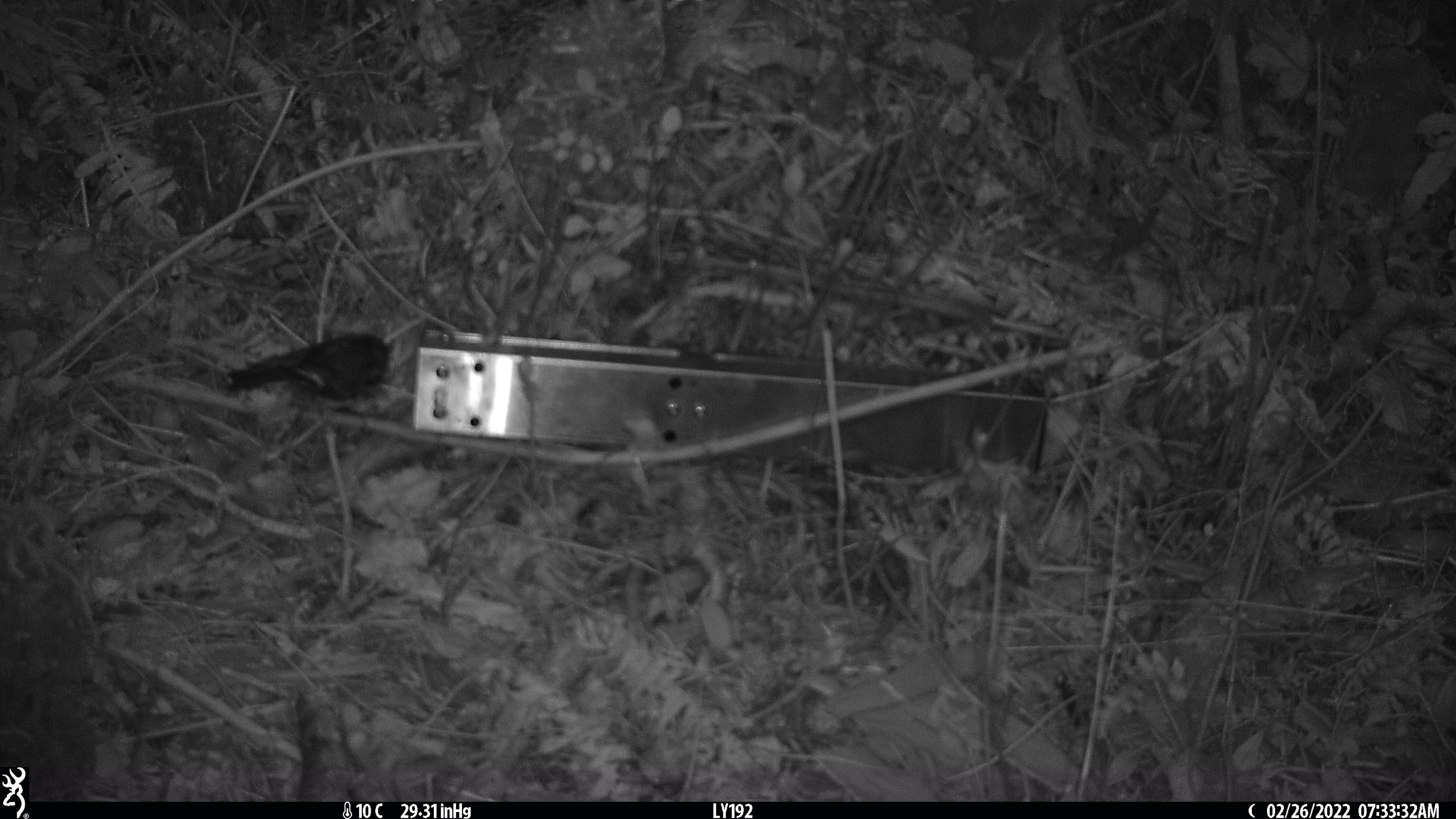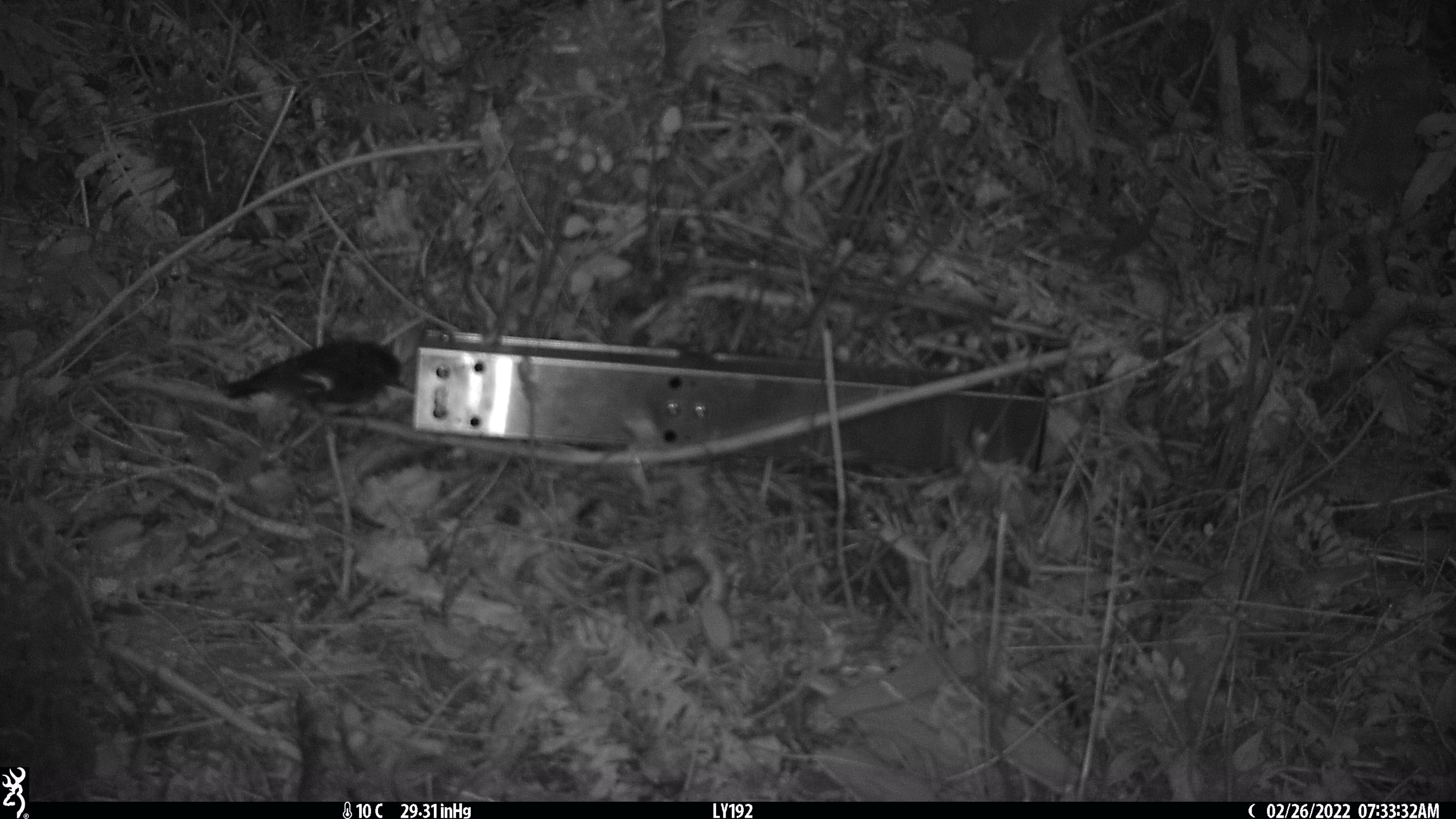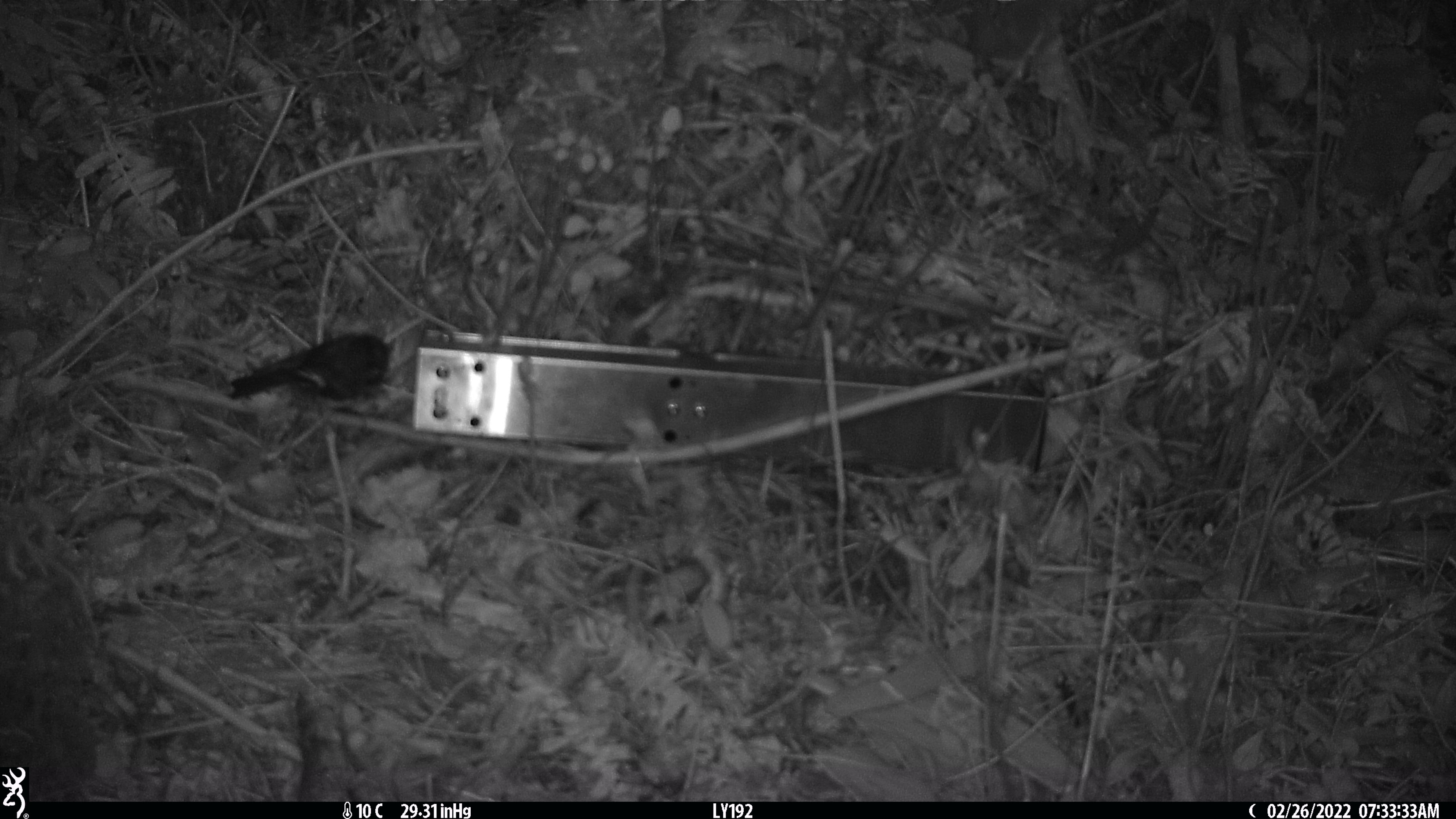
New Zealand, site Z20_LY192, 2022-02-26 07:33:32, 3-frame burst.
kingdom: Animalia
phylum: Chordata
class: Aves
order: Passeriformes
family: Petroicidae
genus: Petroica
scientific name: Petroica macrocephala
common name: tomtit